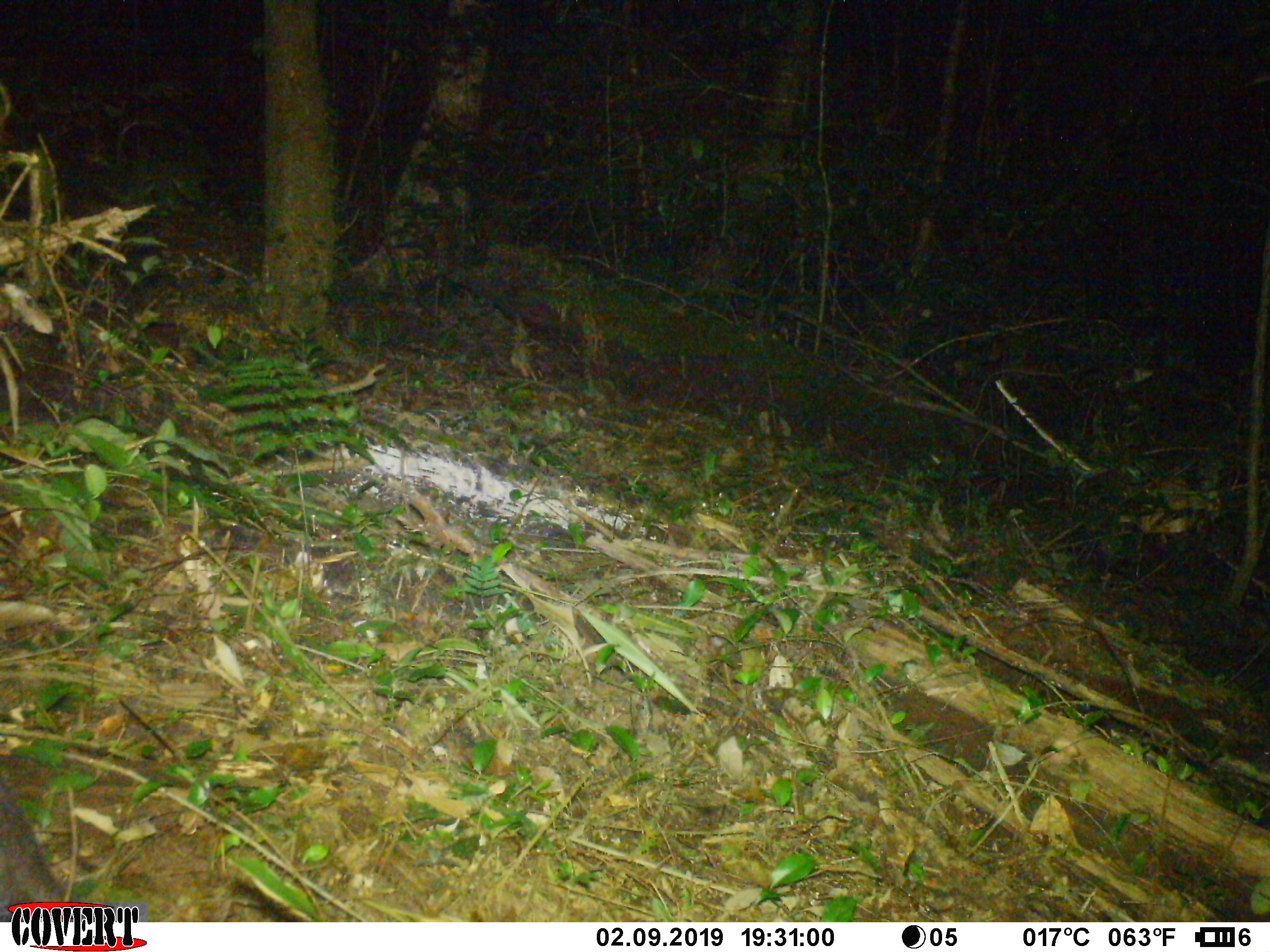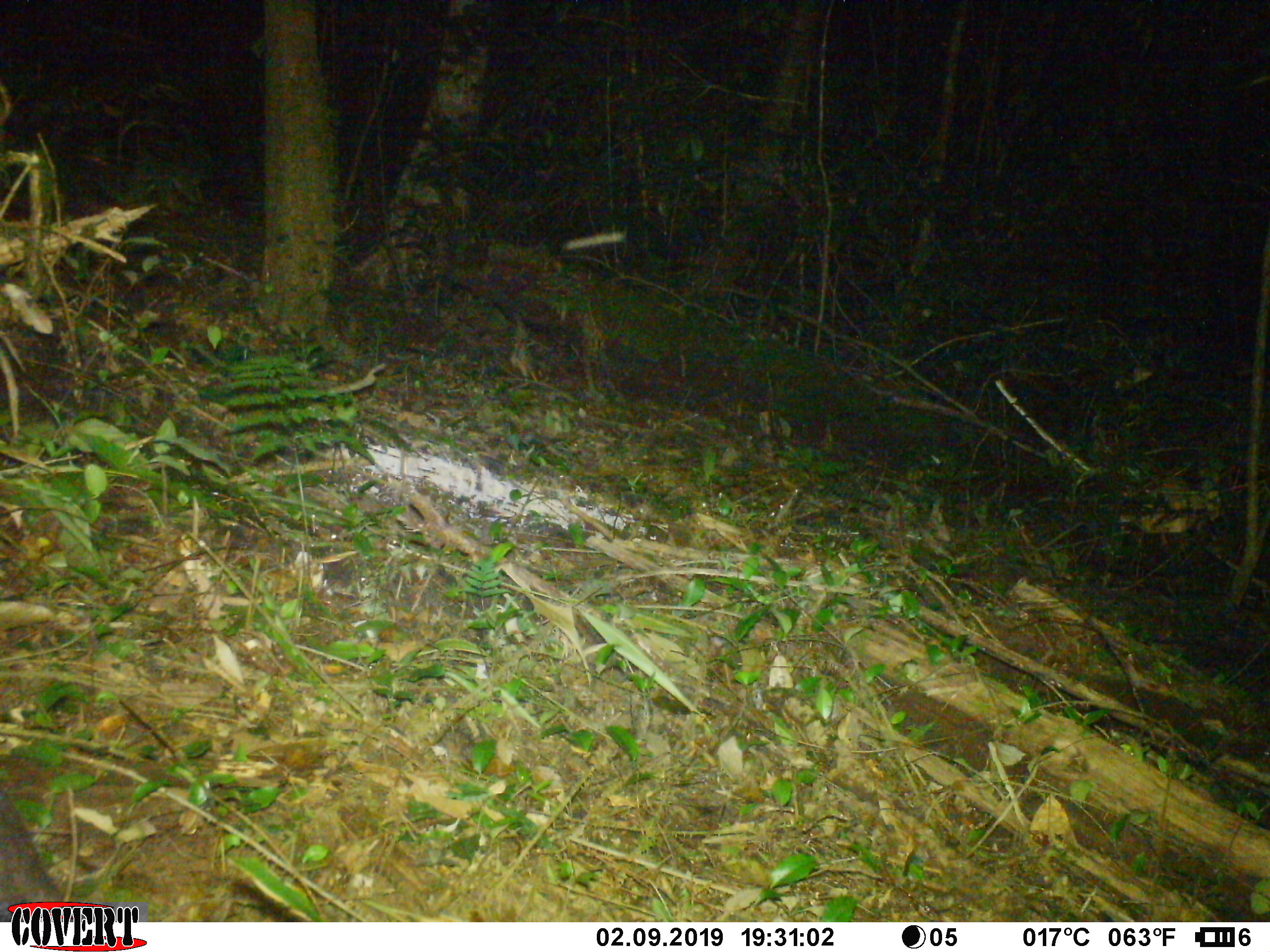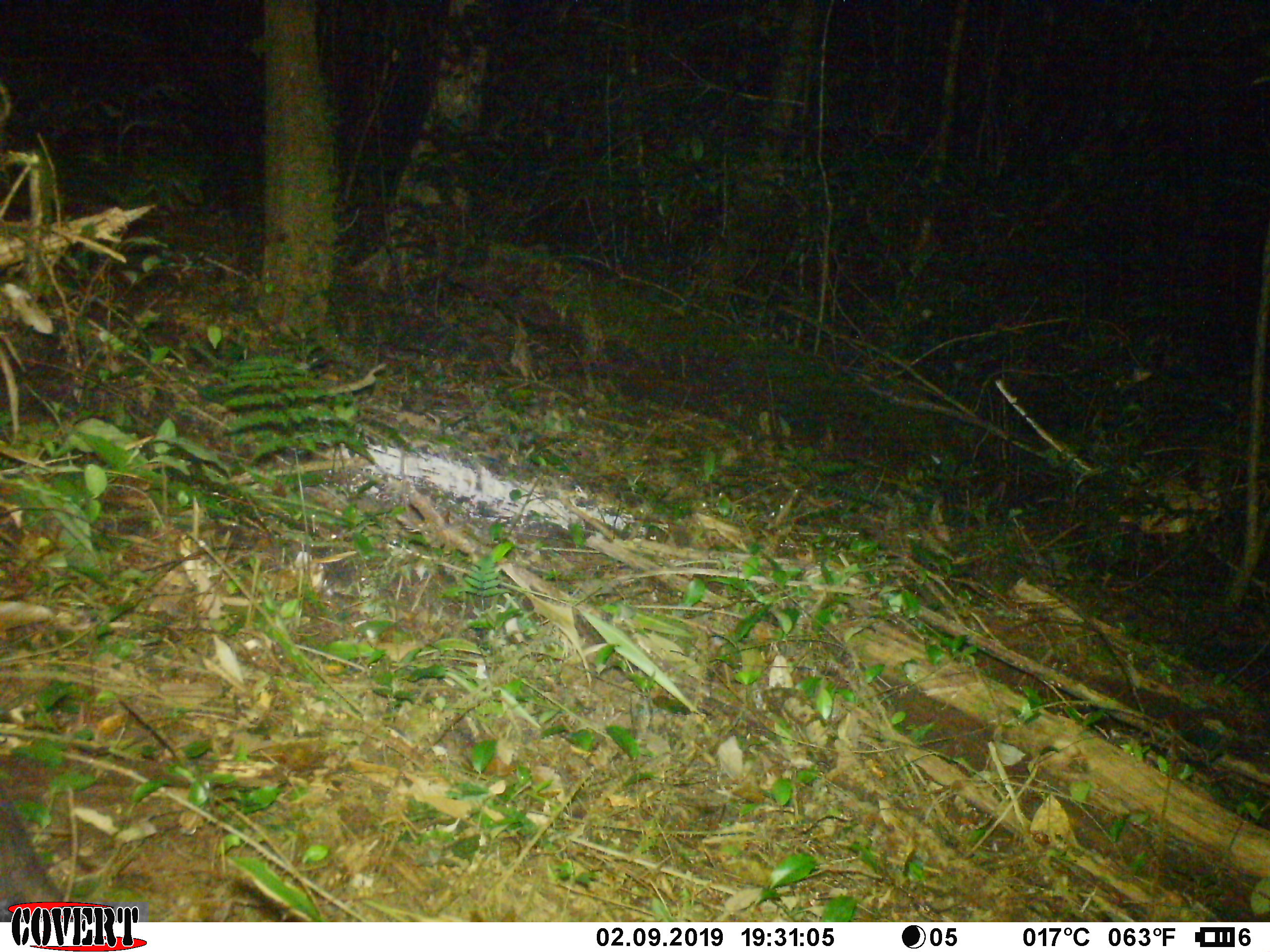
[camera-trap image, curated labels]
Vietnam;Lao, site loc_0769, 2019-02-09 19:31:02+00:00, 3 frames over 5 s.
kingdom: Animalia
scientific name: Animalia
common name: animal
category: unidentified animal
Unidentified animal (animal) (Animalia). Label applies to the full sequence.